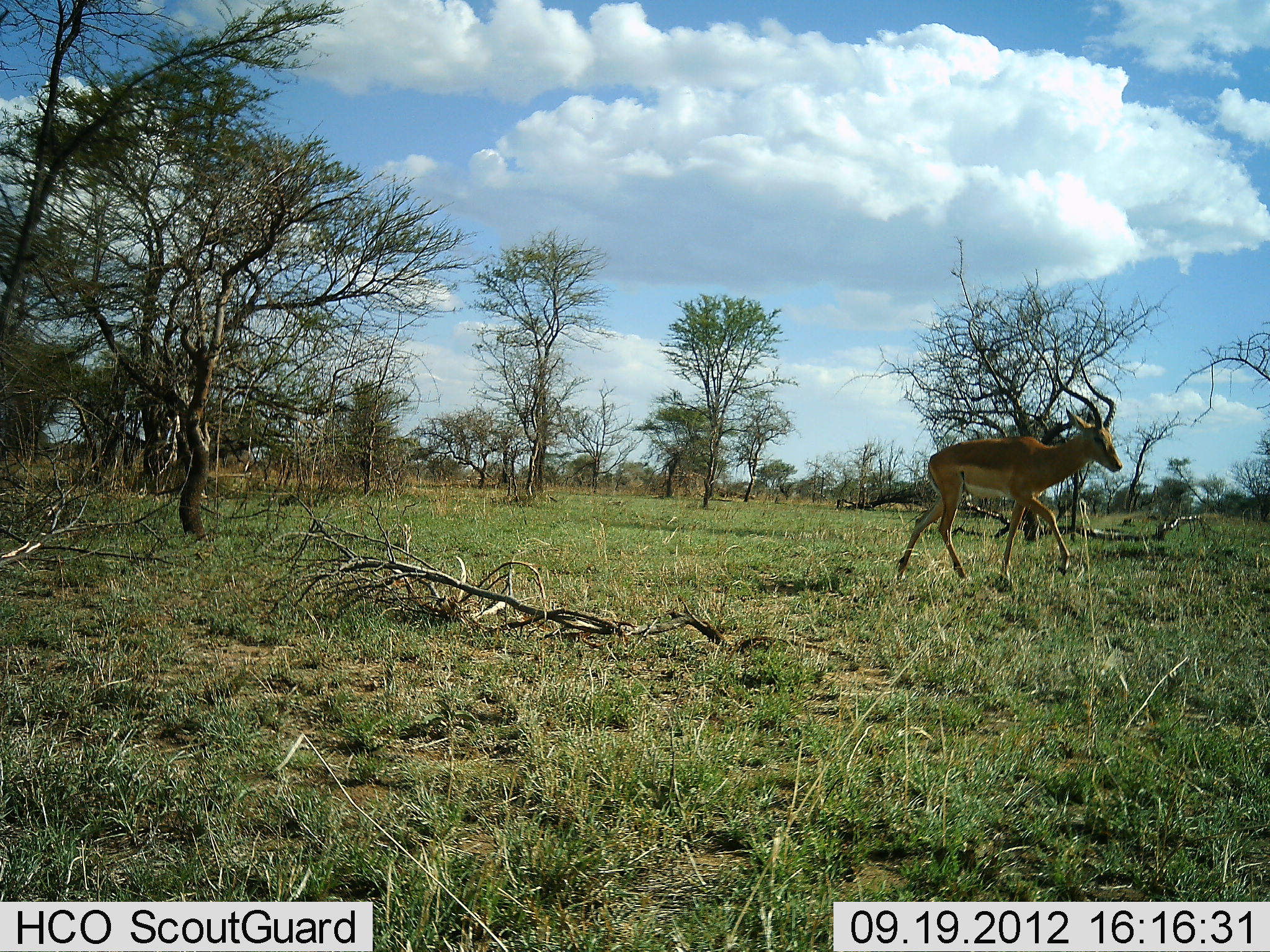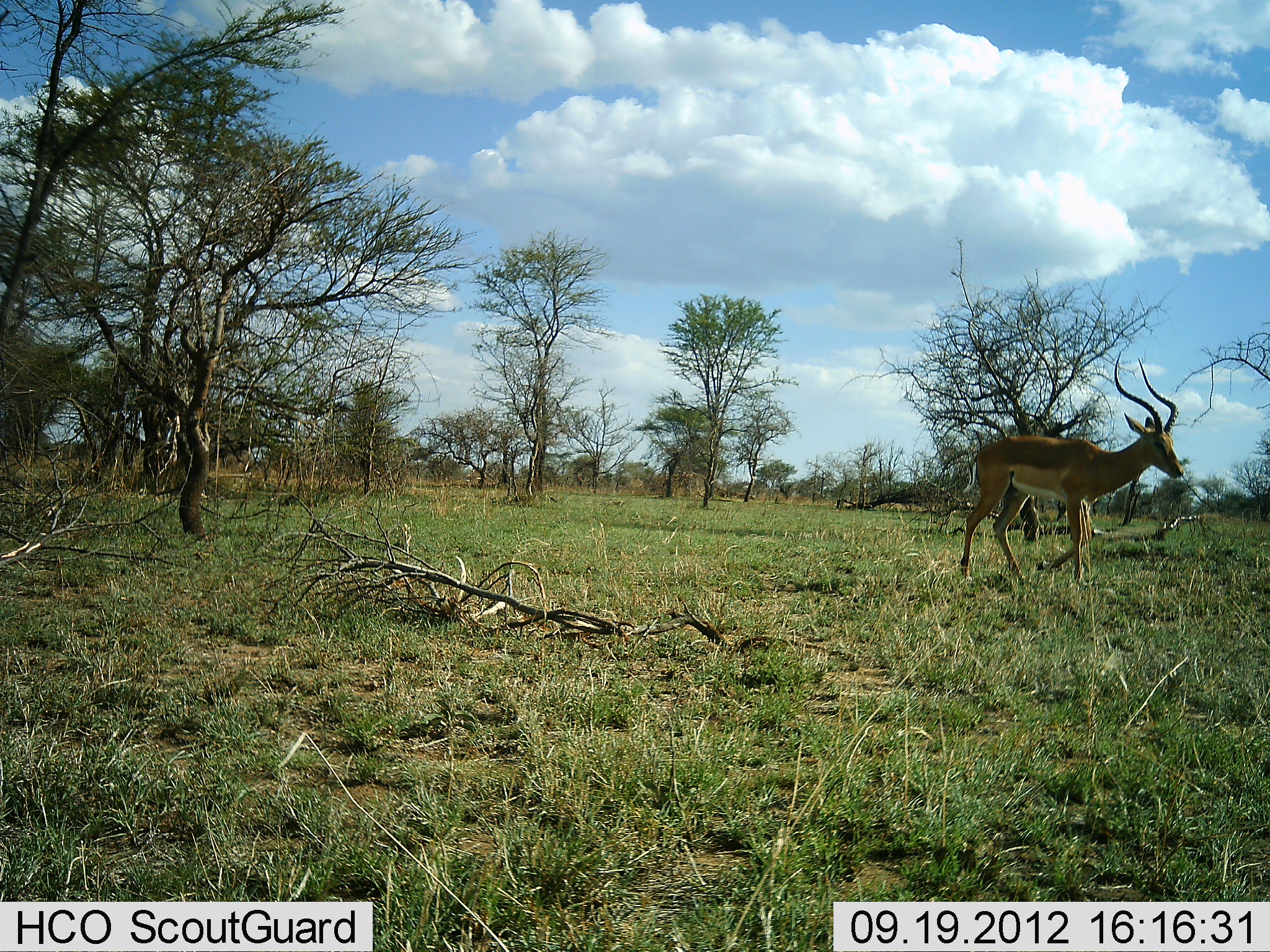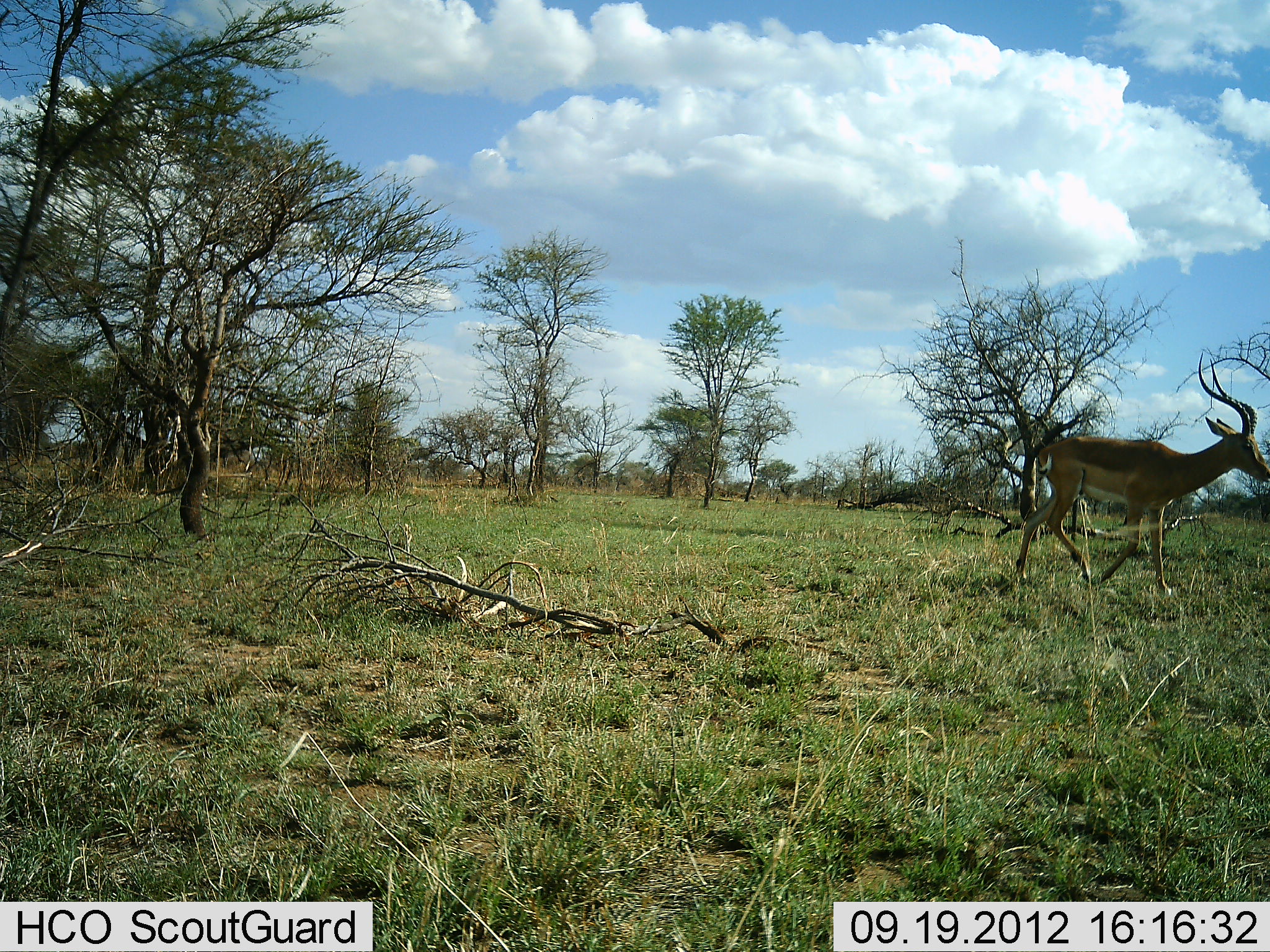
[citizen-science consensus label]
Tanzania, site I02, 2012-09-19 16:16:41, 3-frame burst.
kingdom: Animalia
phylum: Chordata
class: Mammalia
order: Artiodactyla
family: Bovidae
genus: Aepyceros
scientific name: Aepyceros melampus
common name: impala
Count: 1.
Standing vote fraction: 0%.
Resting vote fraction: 0%.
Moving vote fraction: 100%.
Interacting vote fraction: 0%.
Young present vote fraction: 0%.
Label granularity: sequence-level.